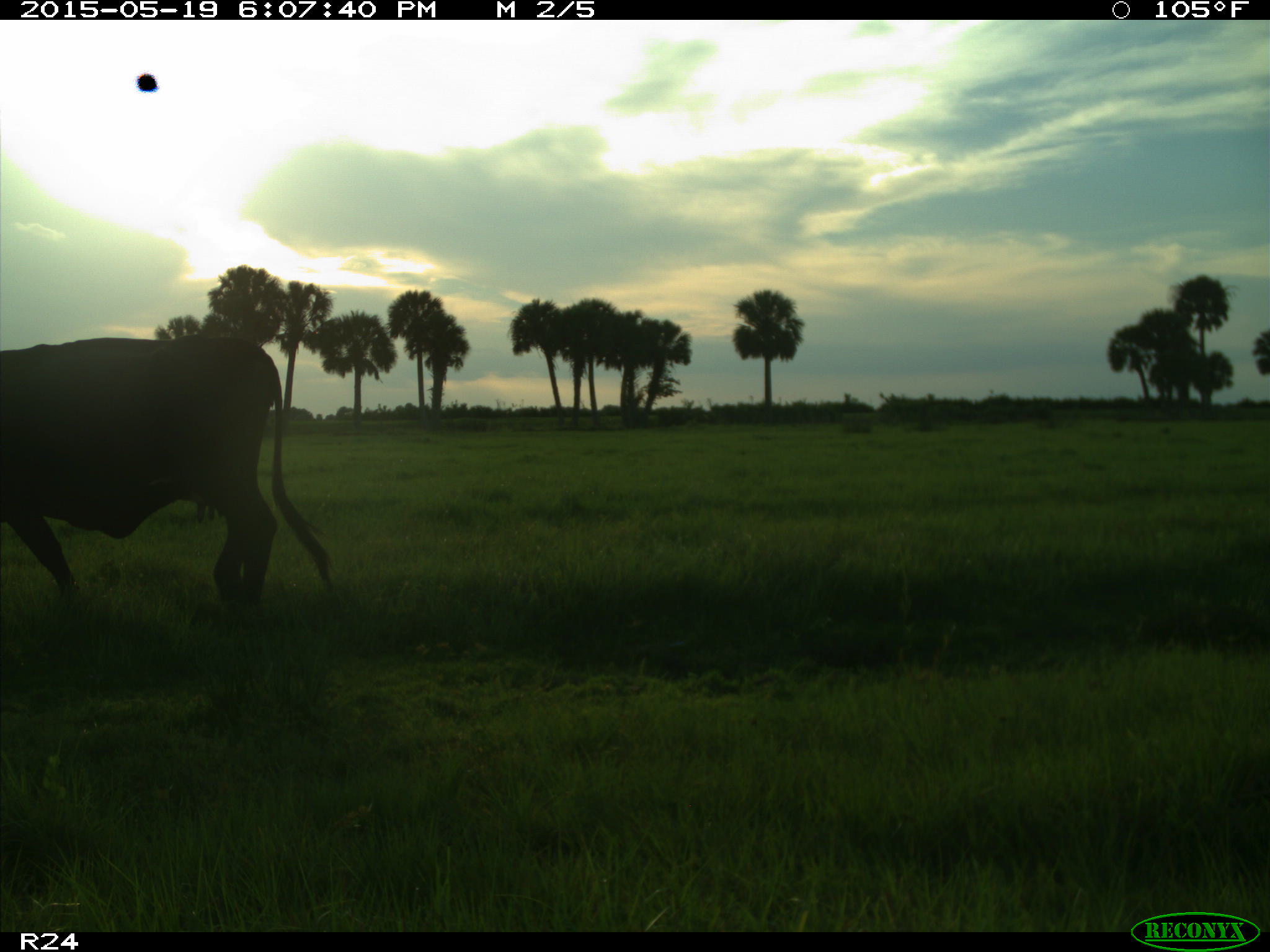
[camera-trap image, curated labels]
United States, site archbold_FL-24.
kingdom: Animalia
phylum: Chordata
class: Mammalia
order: Artiodactyla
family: Bovidae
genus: Bos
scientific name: Bos taurus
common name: domestic cow